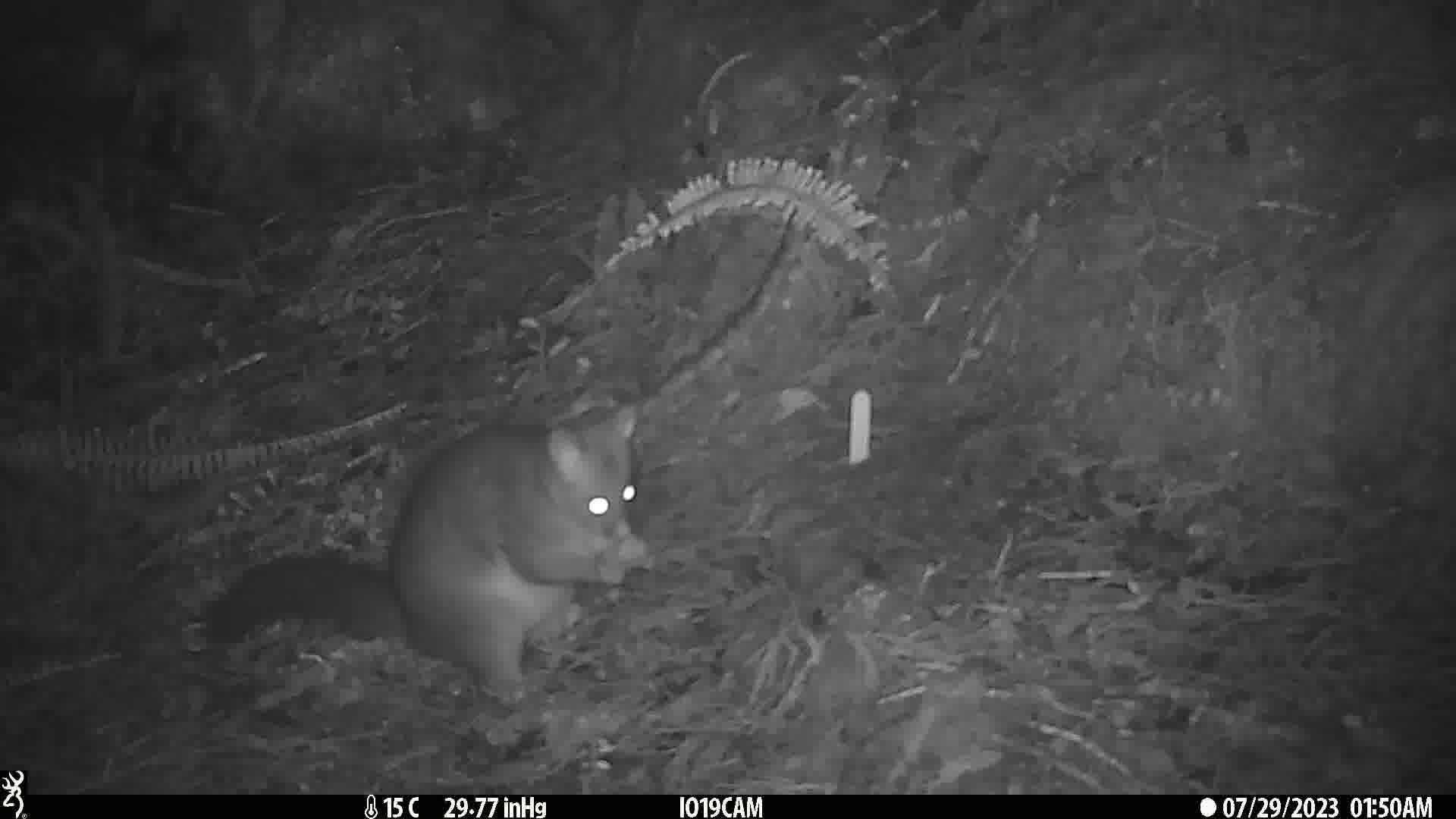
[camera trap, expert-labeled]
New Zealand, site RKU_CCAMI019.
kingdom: Animalia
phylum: Chordata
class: Mammalia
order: Diprotodontia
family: Phalangeridae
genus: Trichosurus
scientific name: Trichosurus vulpecula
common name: common brushtail possum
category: possum